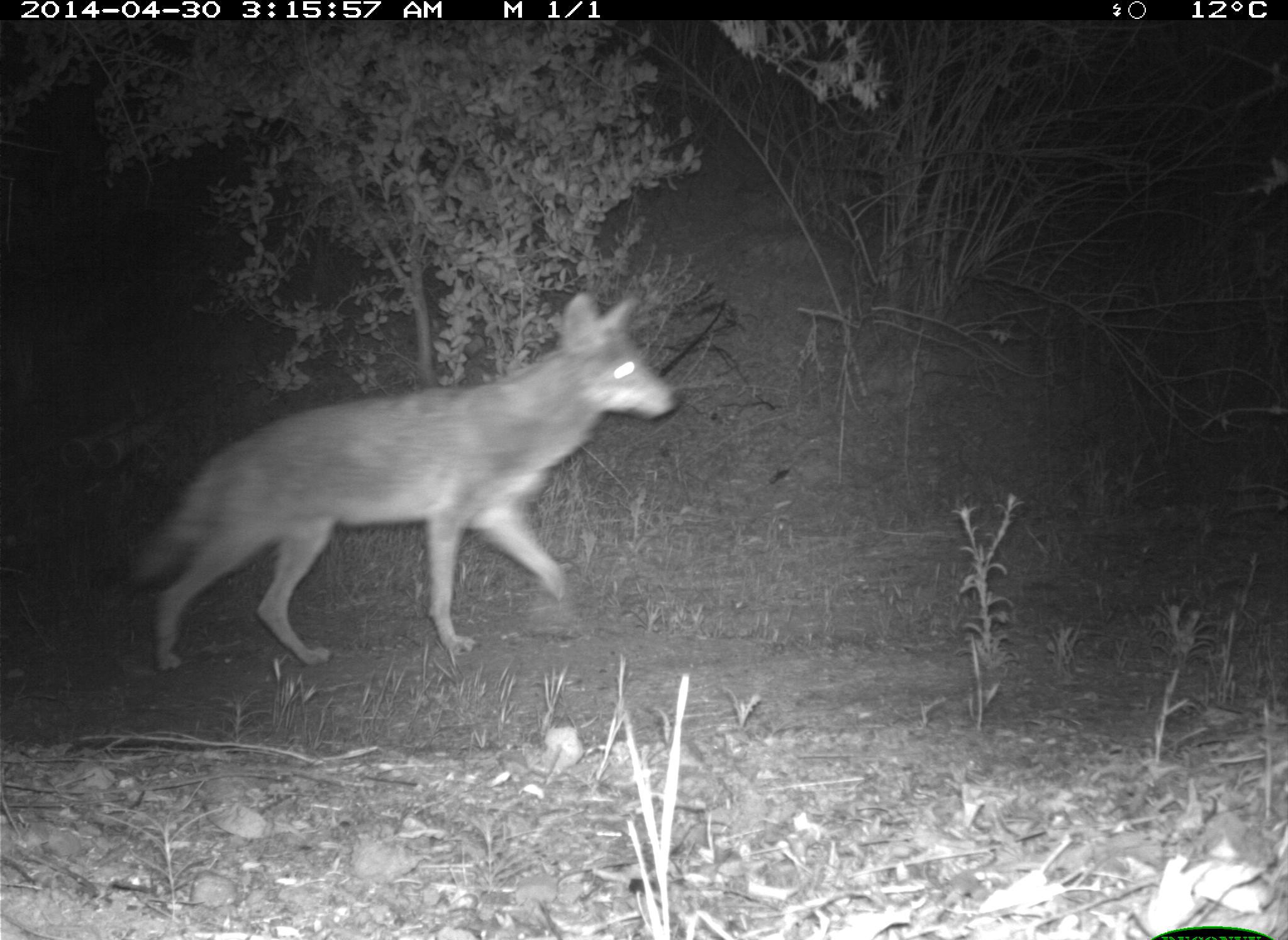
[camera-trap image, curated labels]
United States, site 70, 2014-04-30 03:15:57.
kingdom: Animalia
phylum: Chordata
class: Mammalia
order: Carnivora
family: Canidae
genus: Canis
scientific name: Canis latrans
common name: coyote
Coyote (Canis latrans).